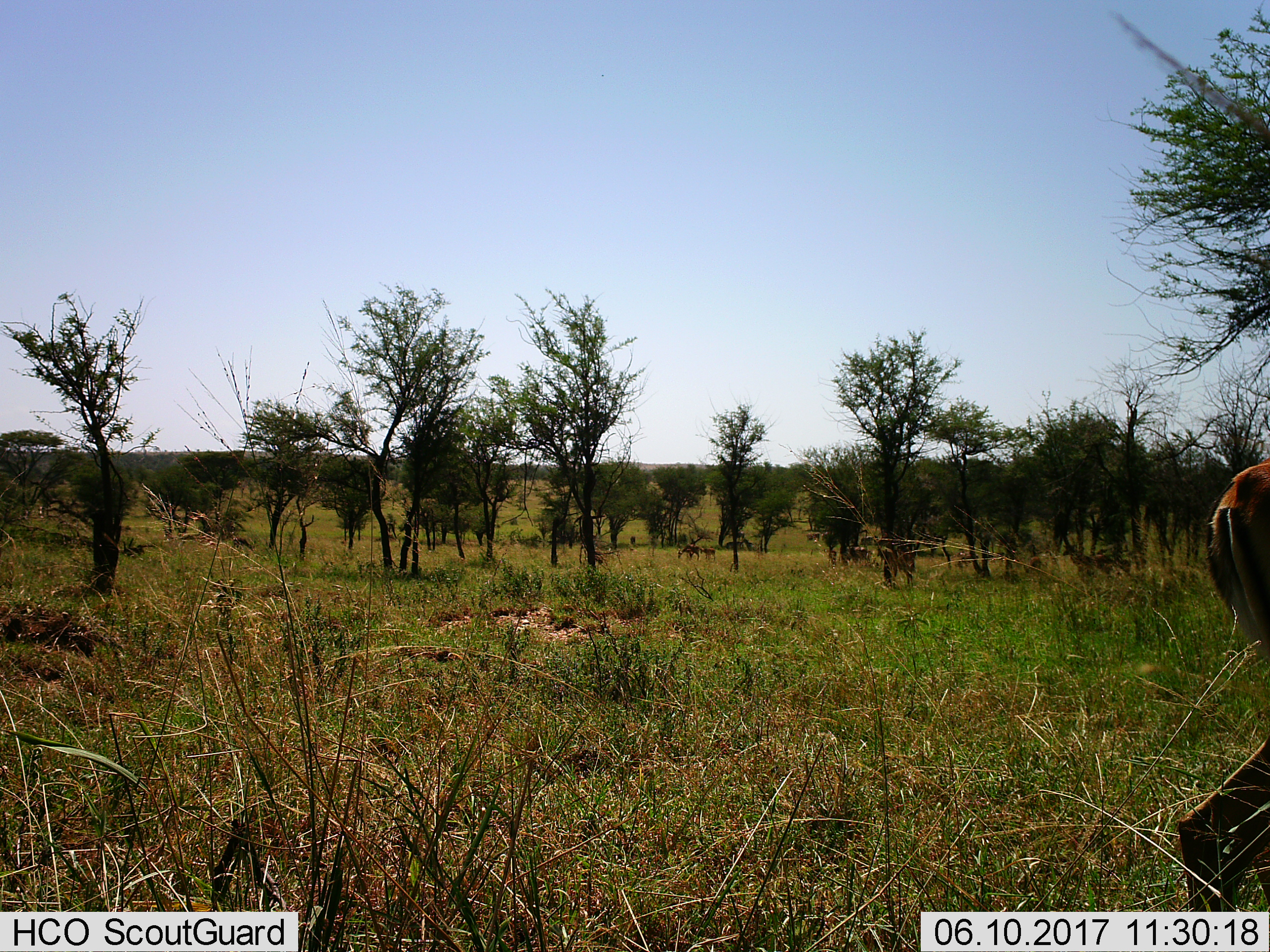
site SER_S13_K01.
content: unidentified animal